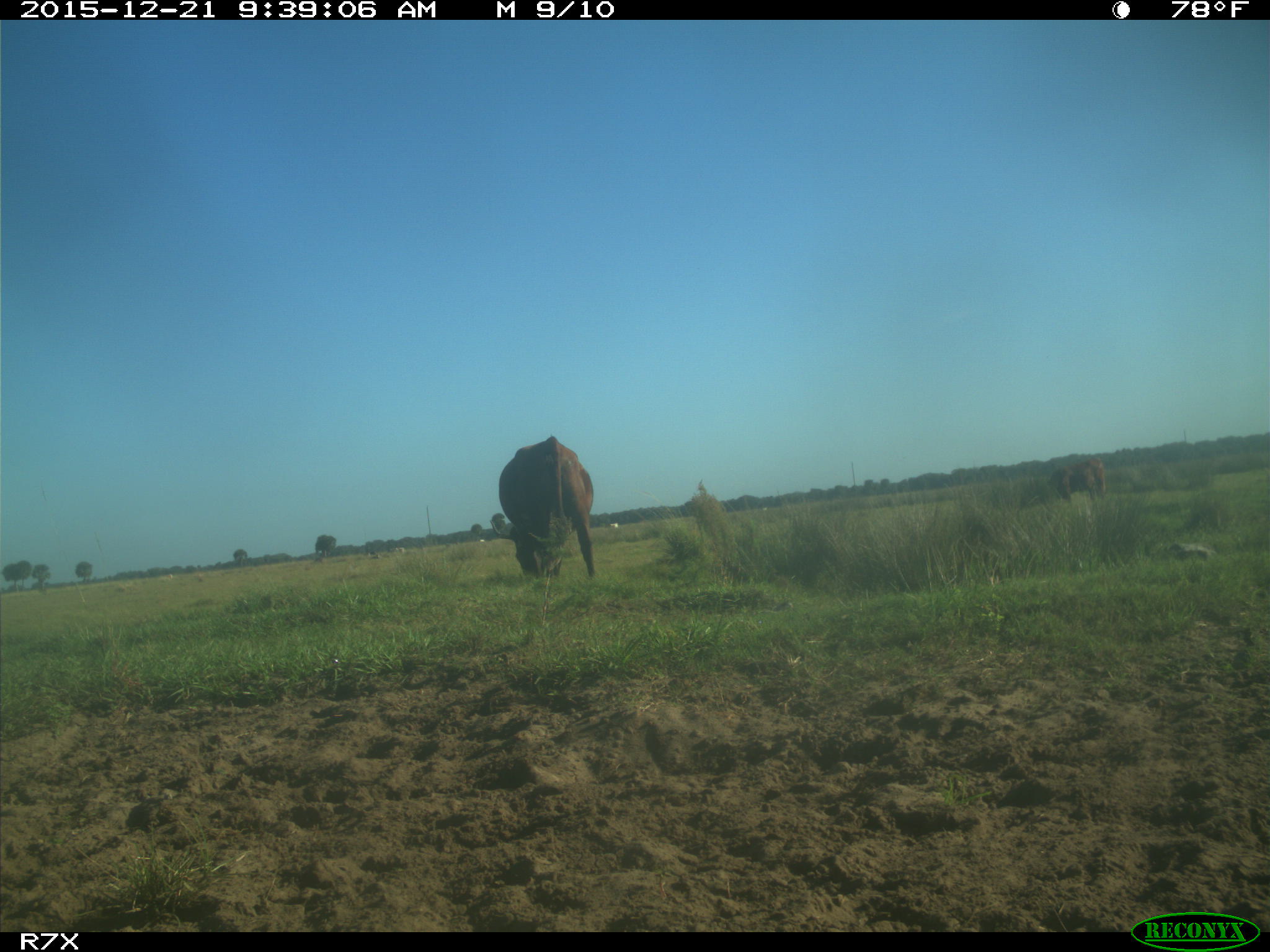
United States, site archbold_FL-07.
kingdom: Animalia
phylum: Chordata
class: Mammalia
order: Artiodactyla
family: Bovidae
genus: Bos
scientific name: Bos taurus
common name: domestic cow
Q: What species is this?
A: Bos taurus (domestic cow).